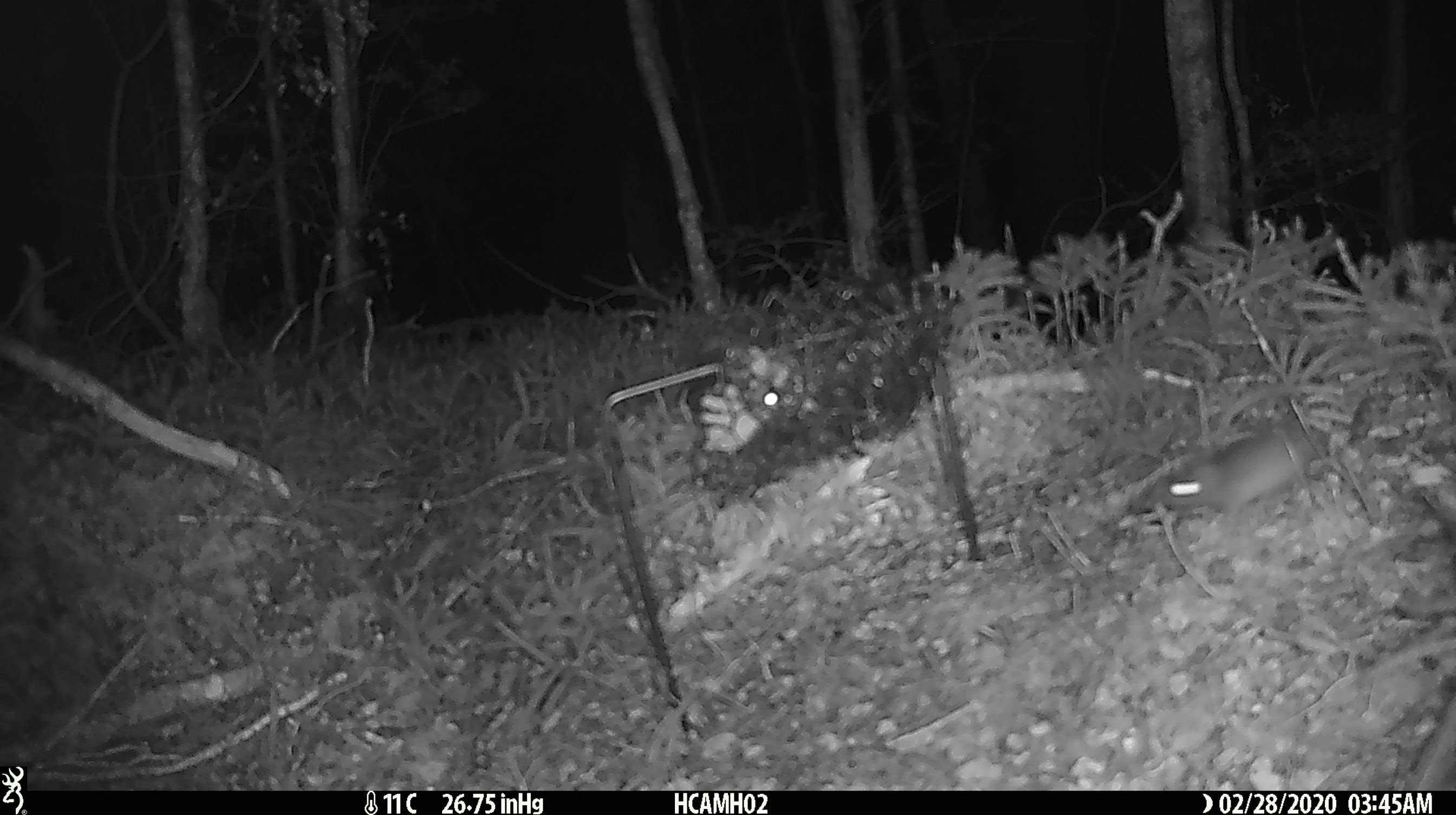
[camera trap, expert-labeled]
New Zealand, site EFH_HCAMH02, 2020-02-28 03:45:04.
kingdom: Animalia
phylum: Chordata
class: Mammalia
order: Rodentia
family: Muridae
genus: Mus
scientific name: Mus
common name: mouse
Mouse (Mus).